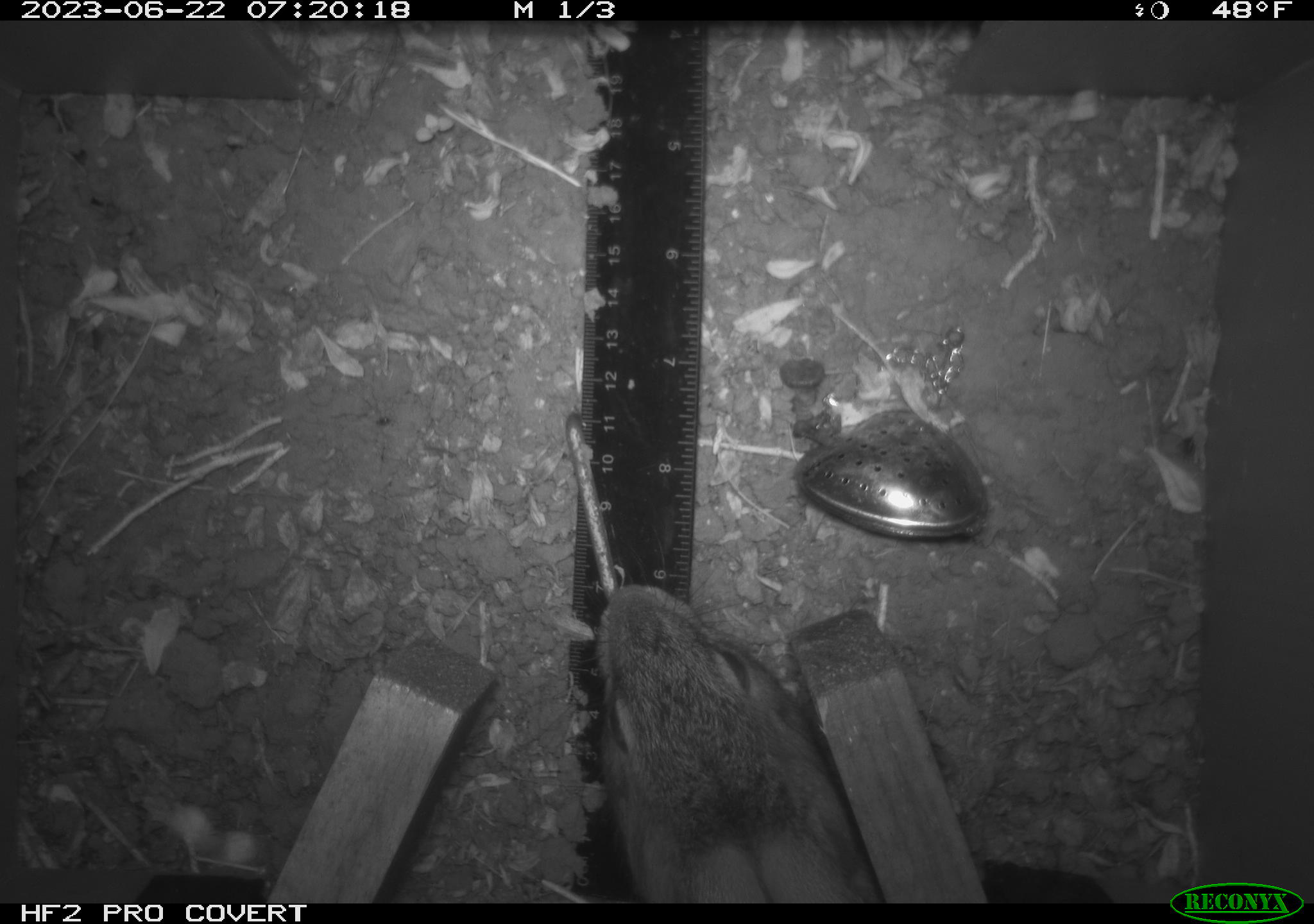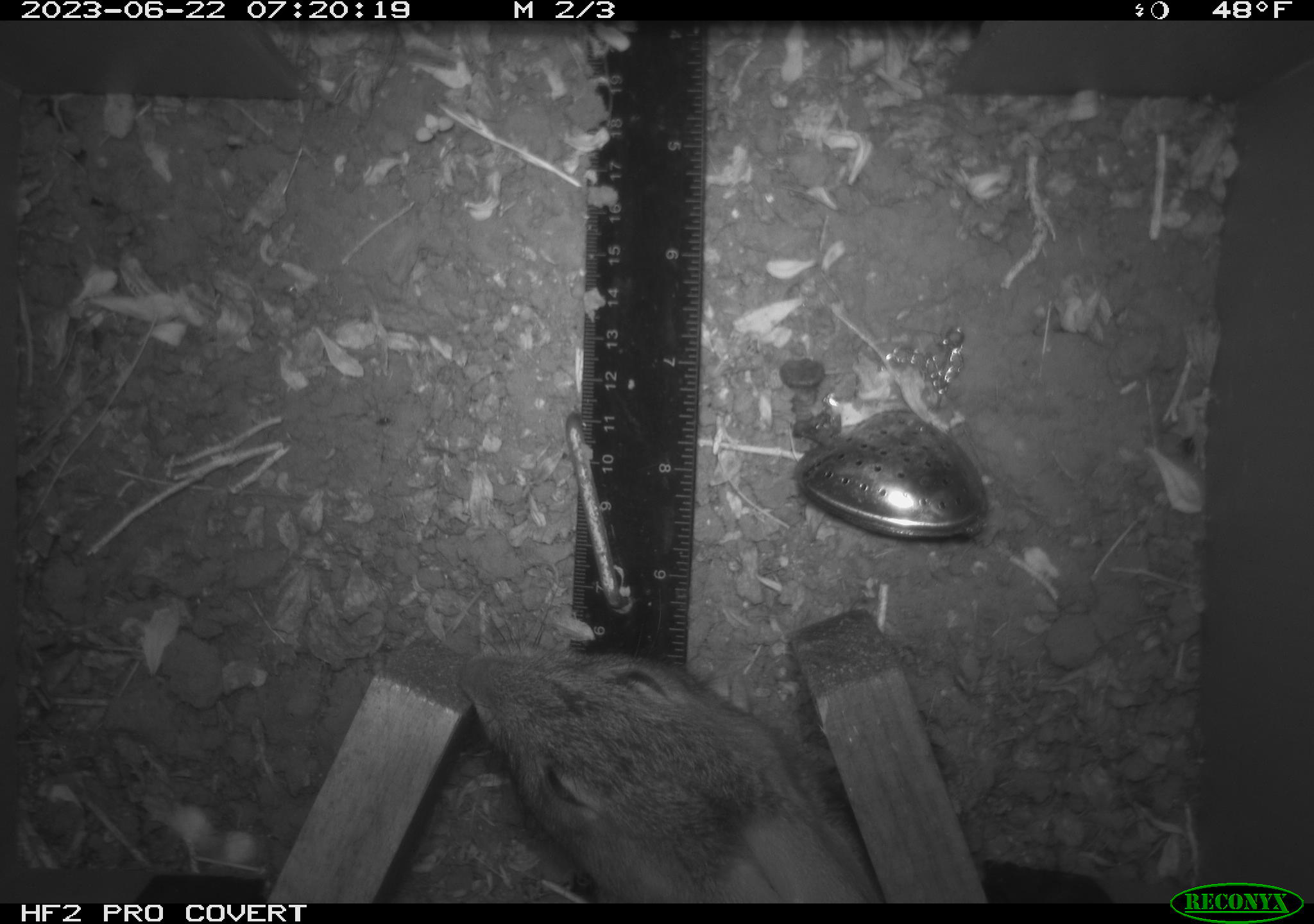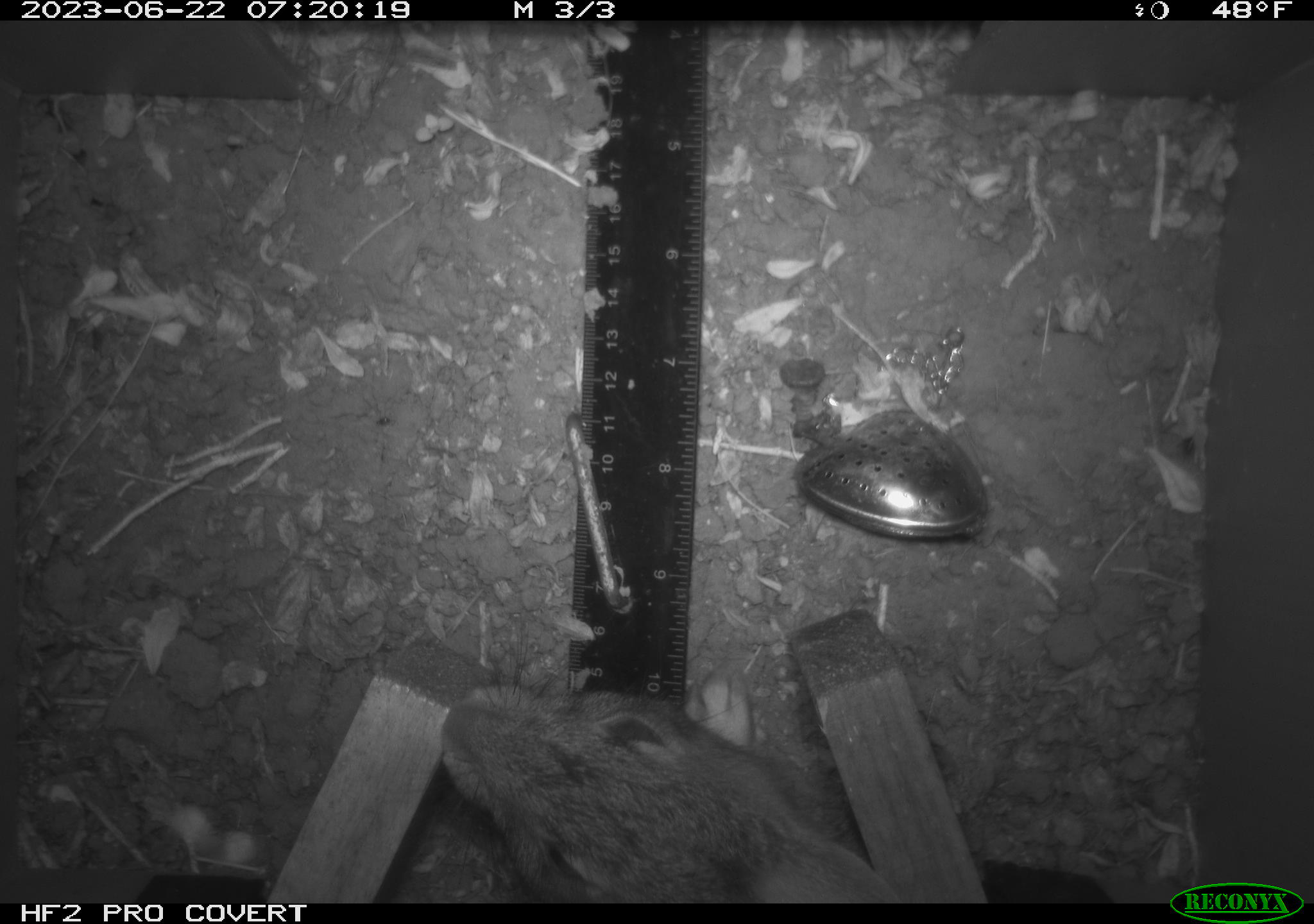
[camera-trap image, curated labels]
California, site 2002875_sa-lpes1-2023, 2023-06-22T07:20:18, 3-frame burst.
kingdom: Animalia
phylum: Chordata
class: Mammalia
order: Lagomorpha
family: Leporidae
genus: Sylvilagus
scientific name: Sylvilagus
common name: cottontail rabbits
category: sylvilagus species